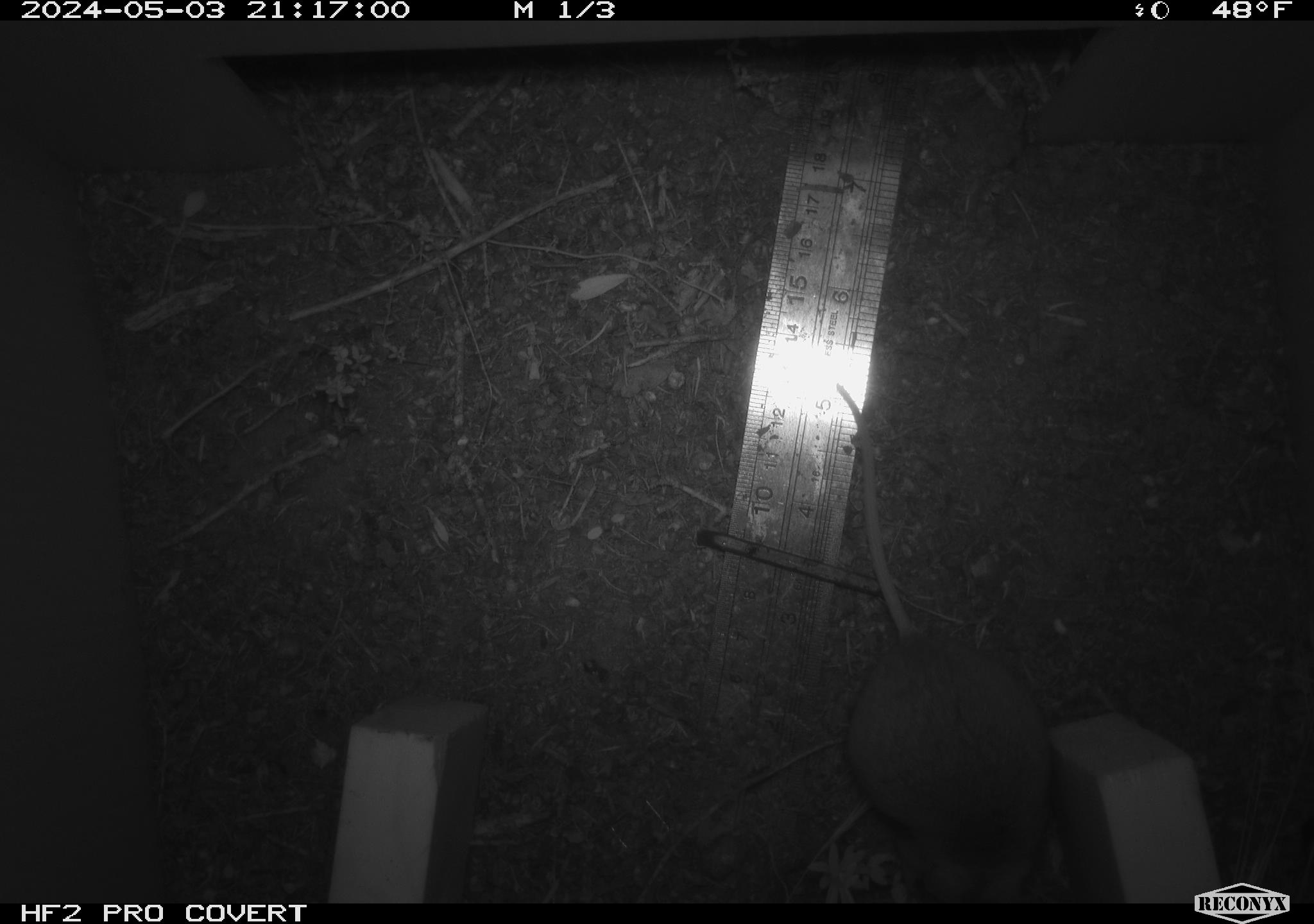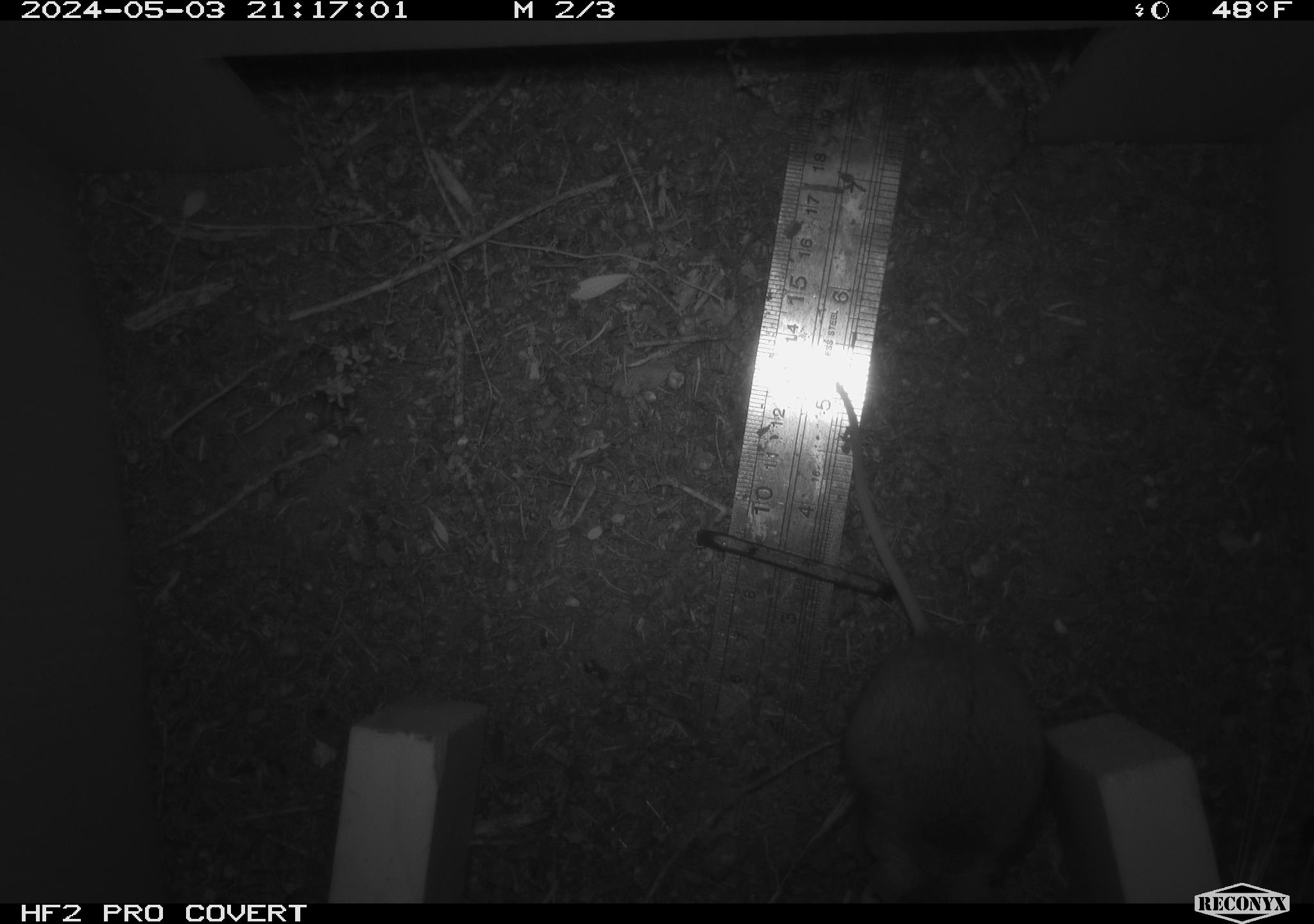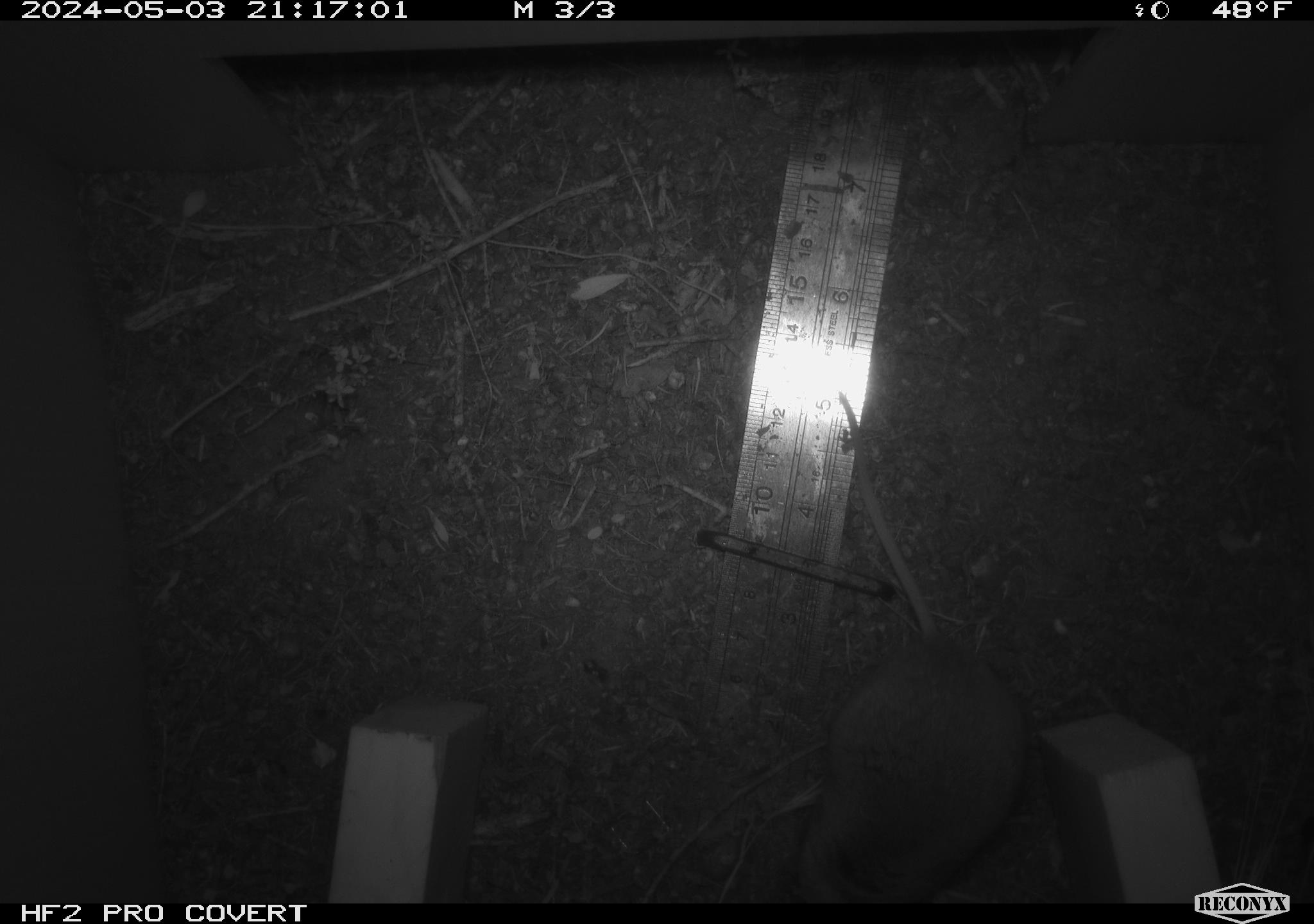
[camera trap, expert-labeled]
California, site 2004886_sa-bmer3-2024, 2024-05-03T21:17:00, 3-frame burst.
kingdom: Animalia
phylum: Chordata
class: Mammalia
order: Rodentia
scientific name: Rodentia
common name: mouse species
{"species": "mouse species (Rodentia)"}